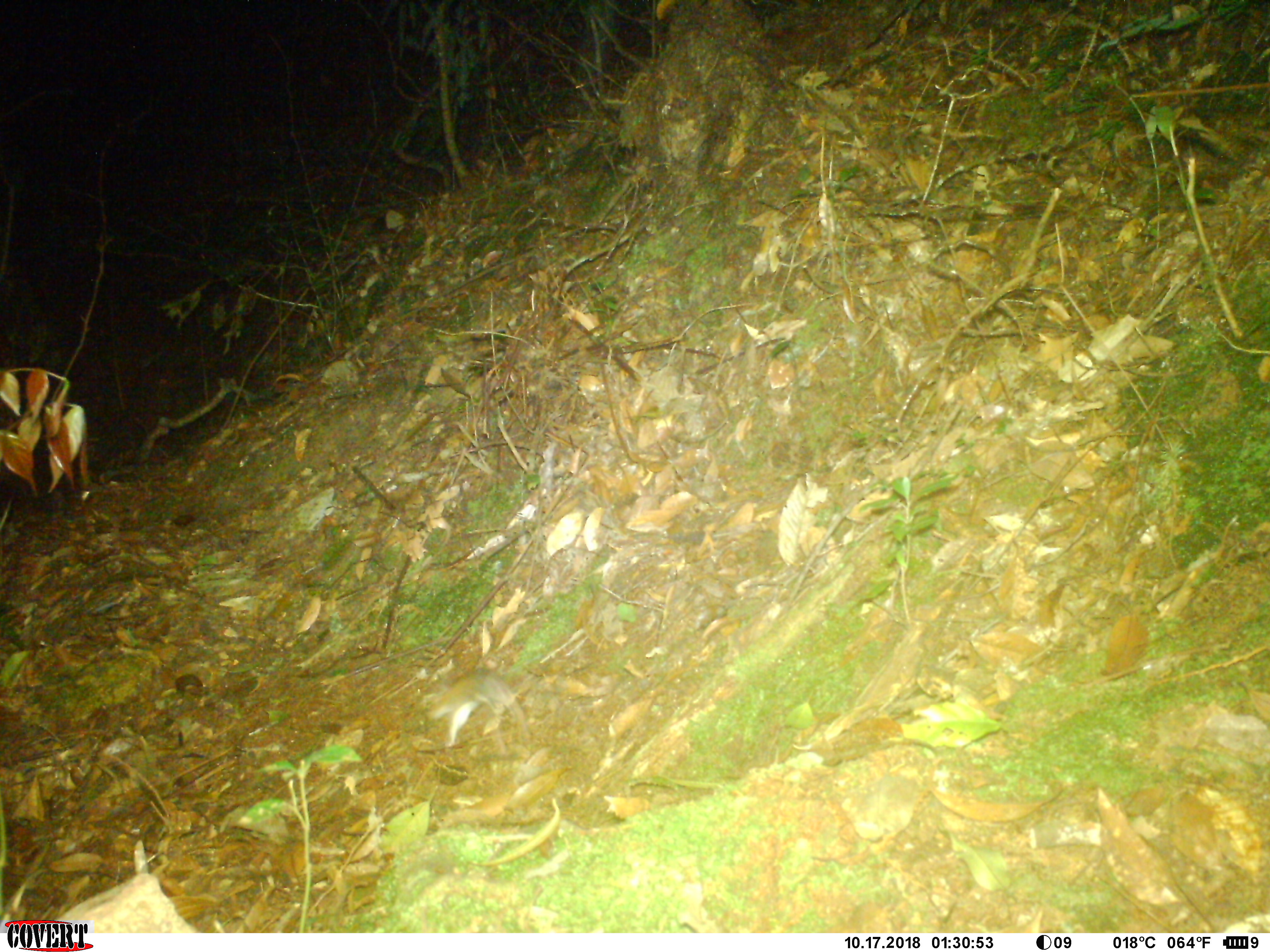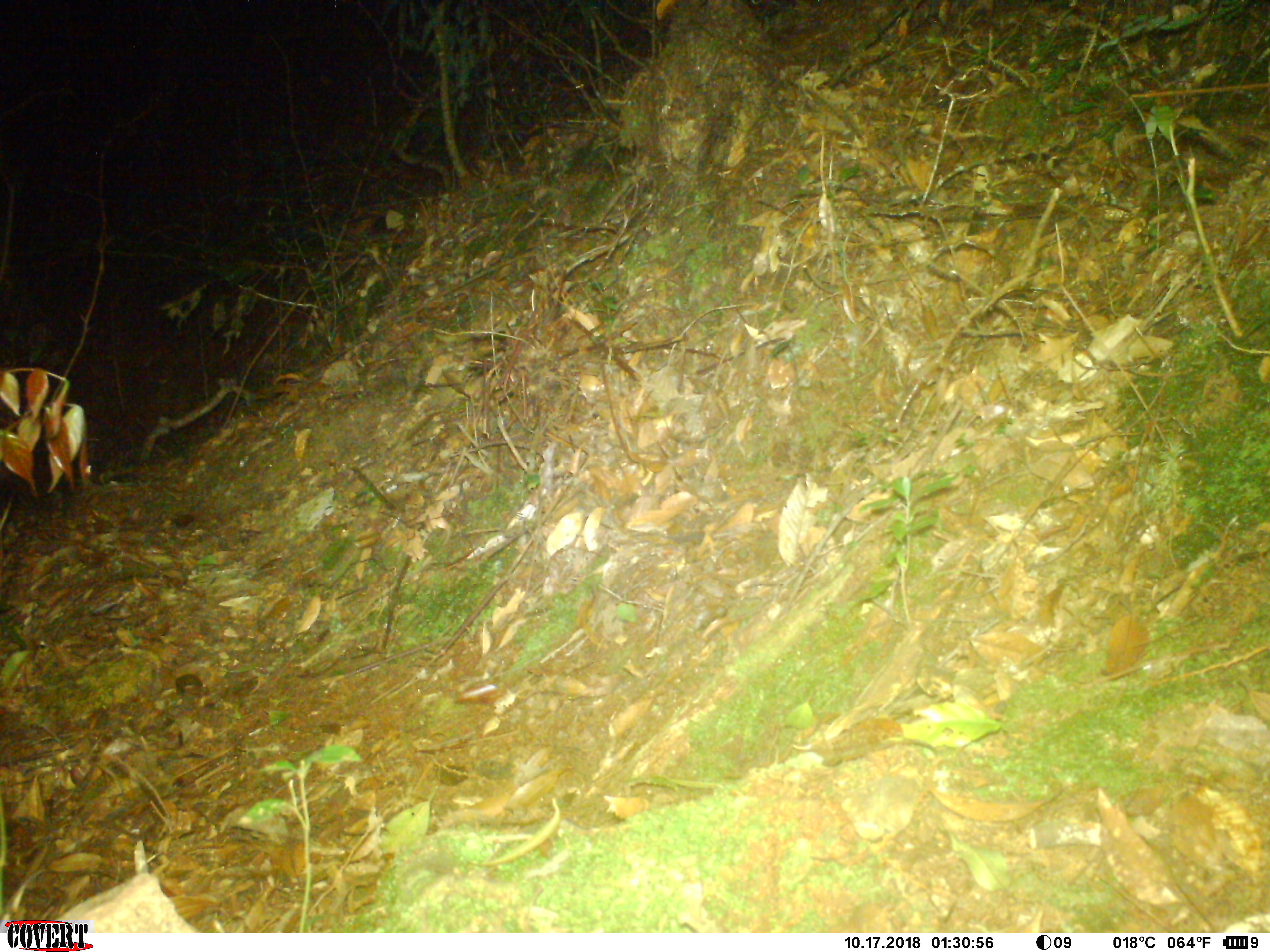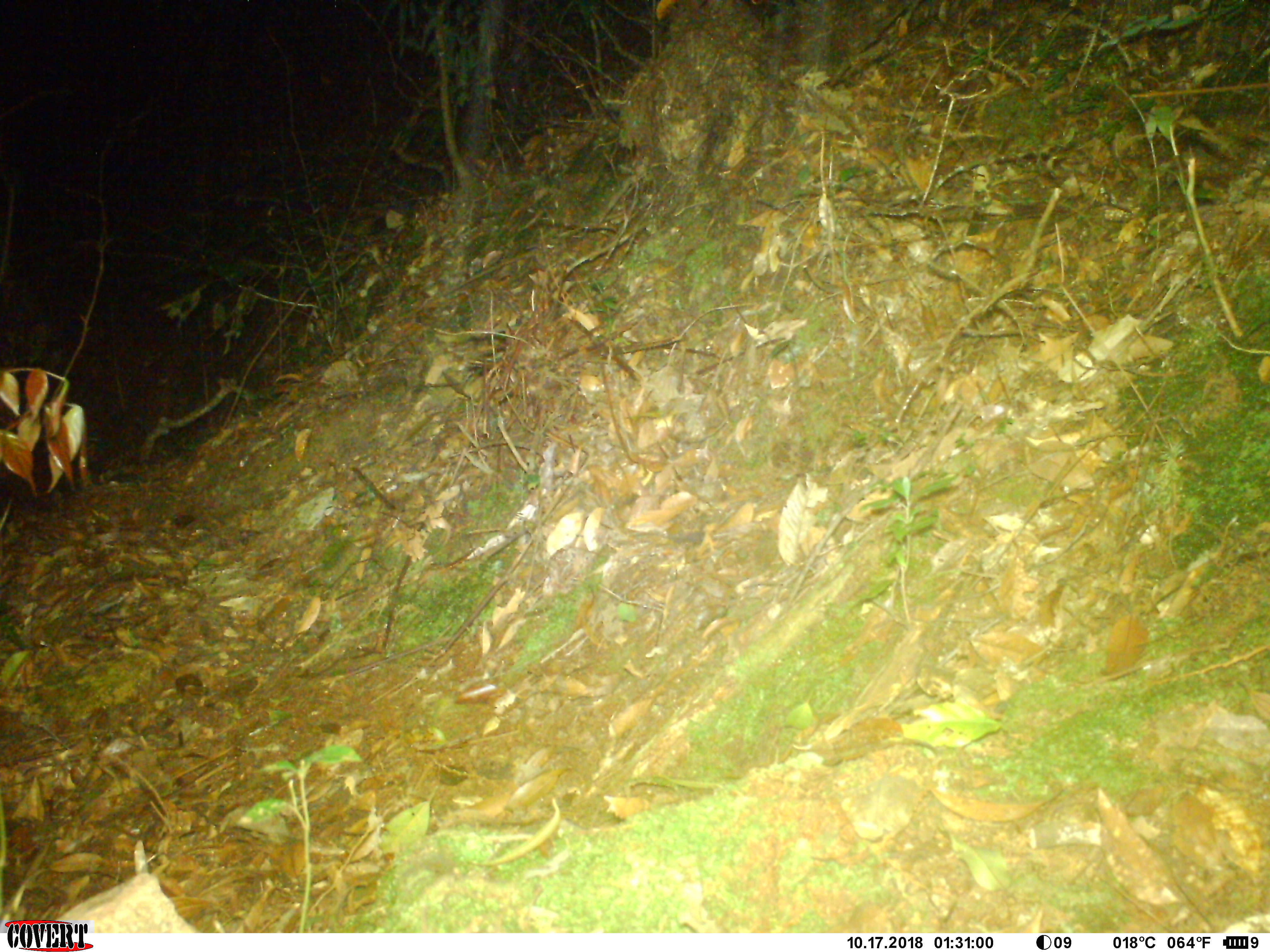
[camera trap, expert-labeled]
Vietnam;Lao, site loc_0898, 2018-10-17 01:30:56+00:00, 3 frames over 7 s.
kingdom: Animalia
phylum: Chordata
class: Mammalia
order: Rodentia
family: Muridae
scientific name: Muridae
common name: old-world mice and rats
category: unidentified murid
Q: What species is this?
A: Unidentified murid (old-world mice and rats) (Muridae).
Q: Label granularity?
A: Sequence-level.